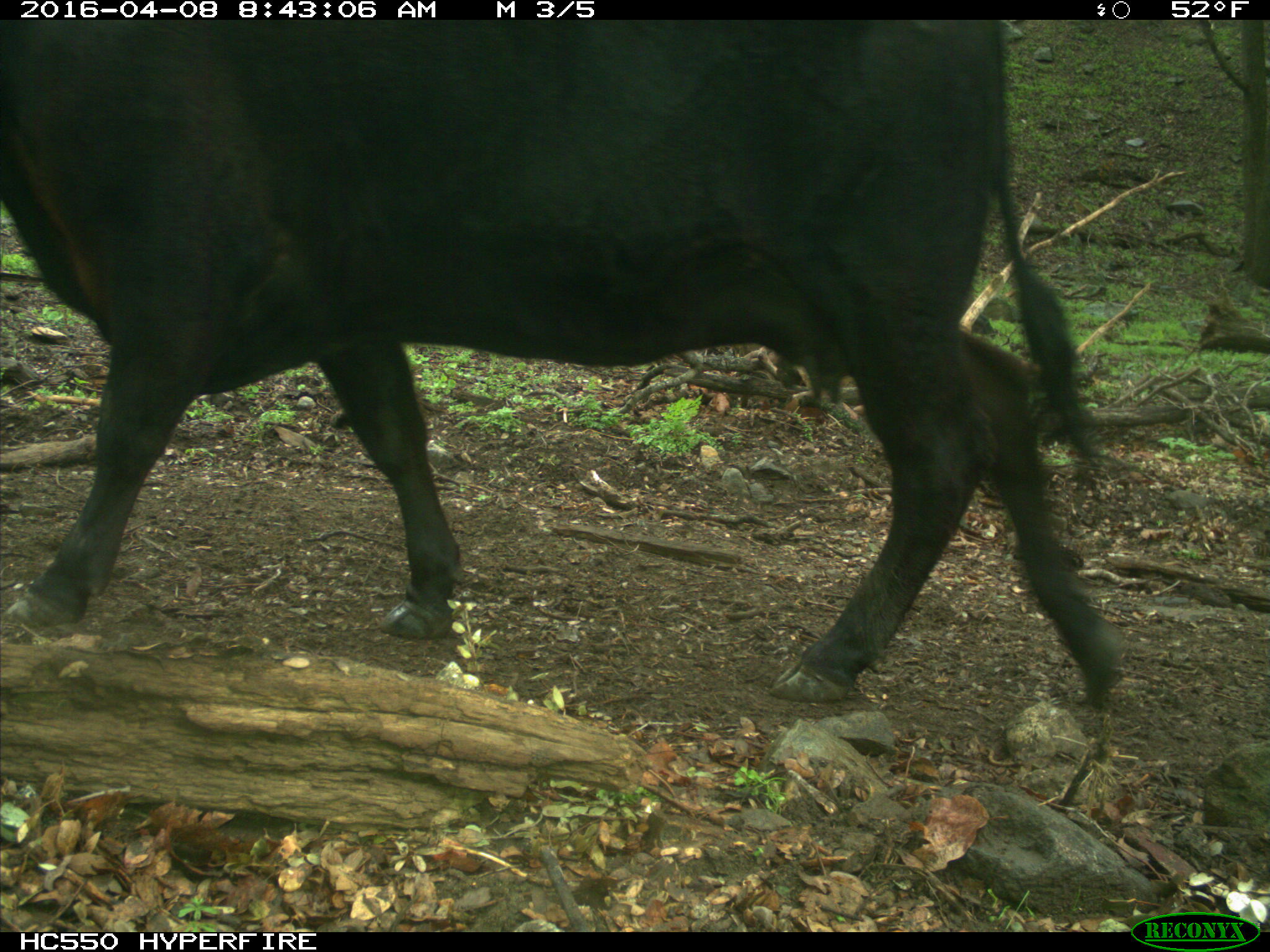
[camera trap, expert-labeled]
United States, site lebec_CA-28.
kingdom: Animalia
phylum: Chordata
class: Mammalia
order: Artiodactyla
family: Bovidae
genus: Bos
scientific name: Bos taurus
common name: domestic cow